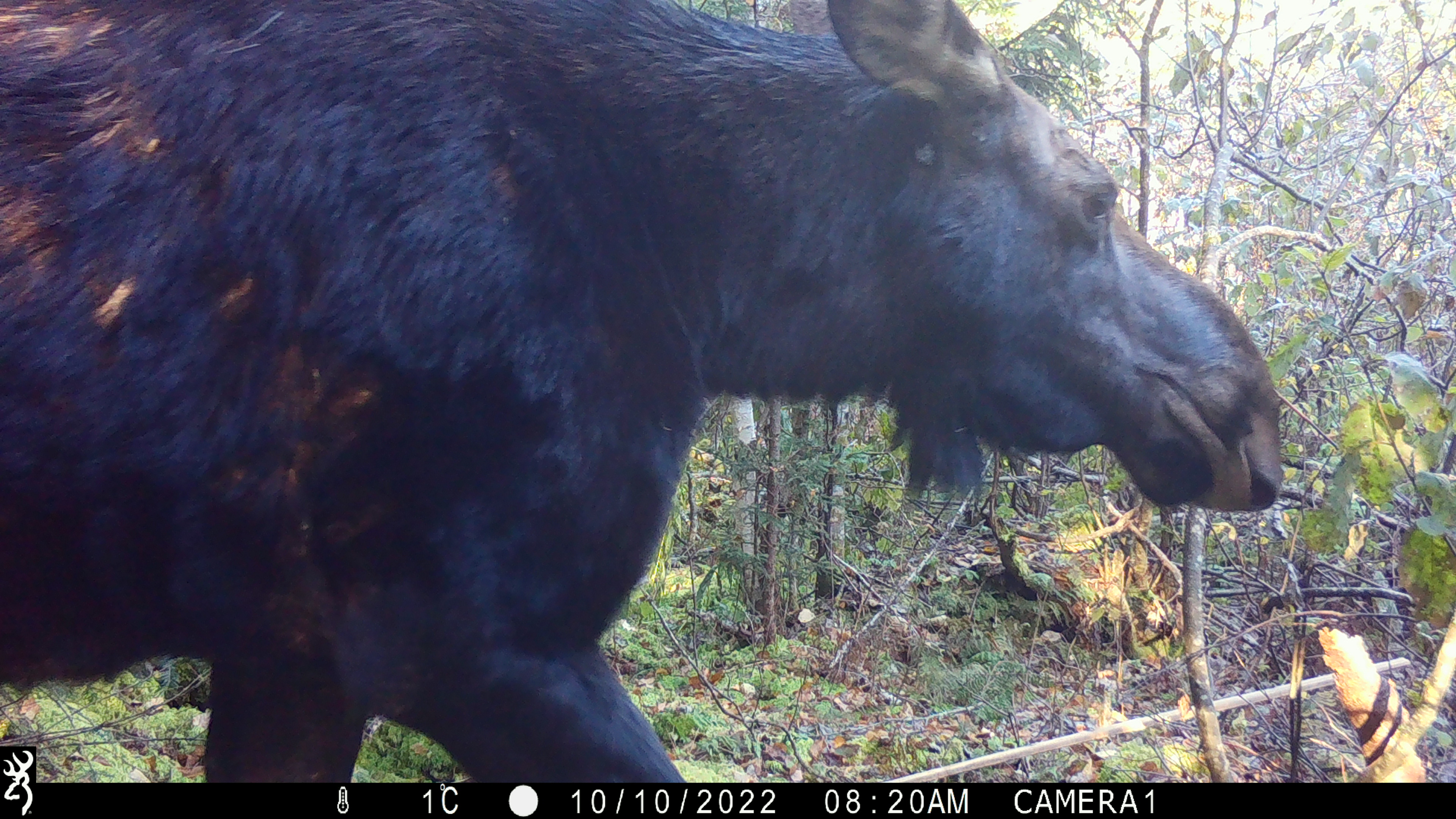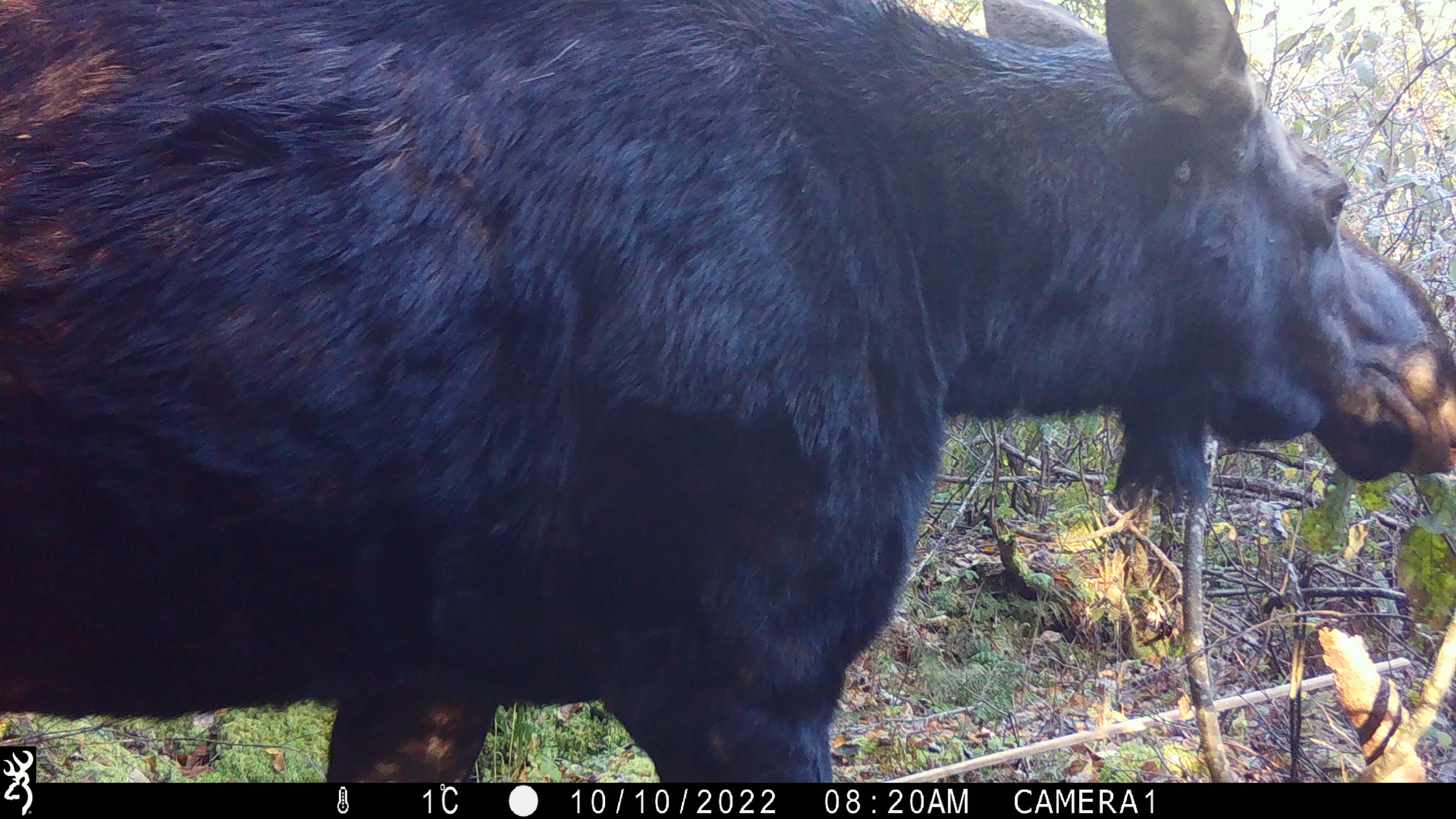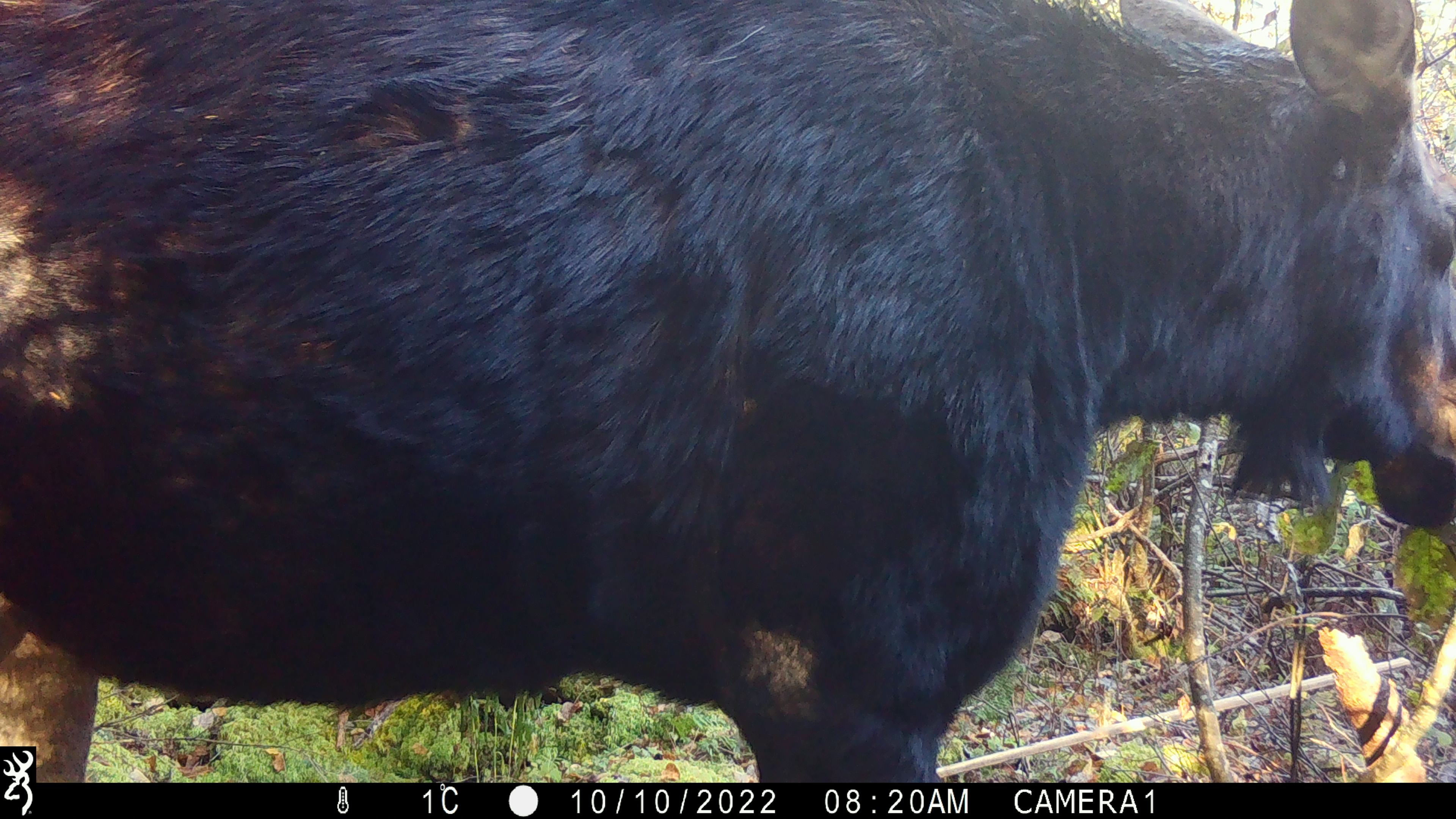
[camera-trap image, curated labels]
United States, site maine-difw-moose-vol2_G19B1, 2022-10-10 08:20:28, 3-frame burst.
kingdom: Animalia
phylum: Chordata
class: Mammalia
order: Artiodactyla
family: Cervidae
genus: Alces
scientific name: Alces alces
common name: moose